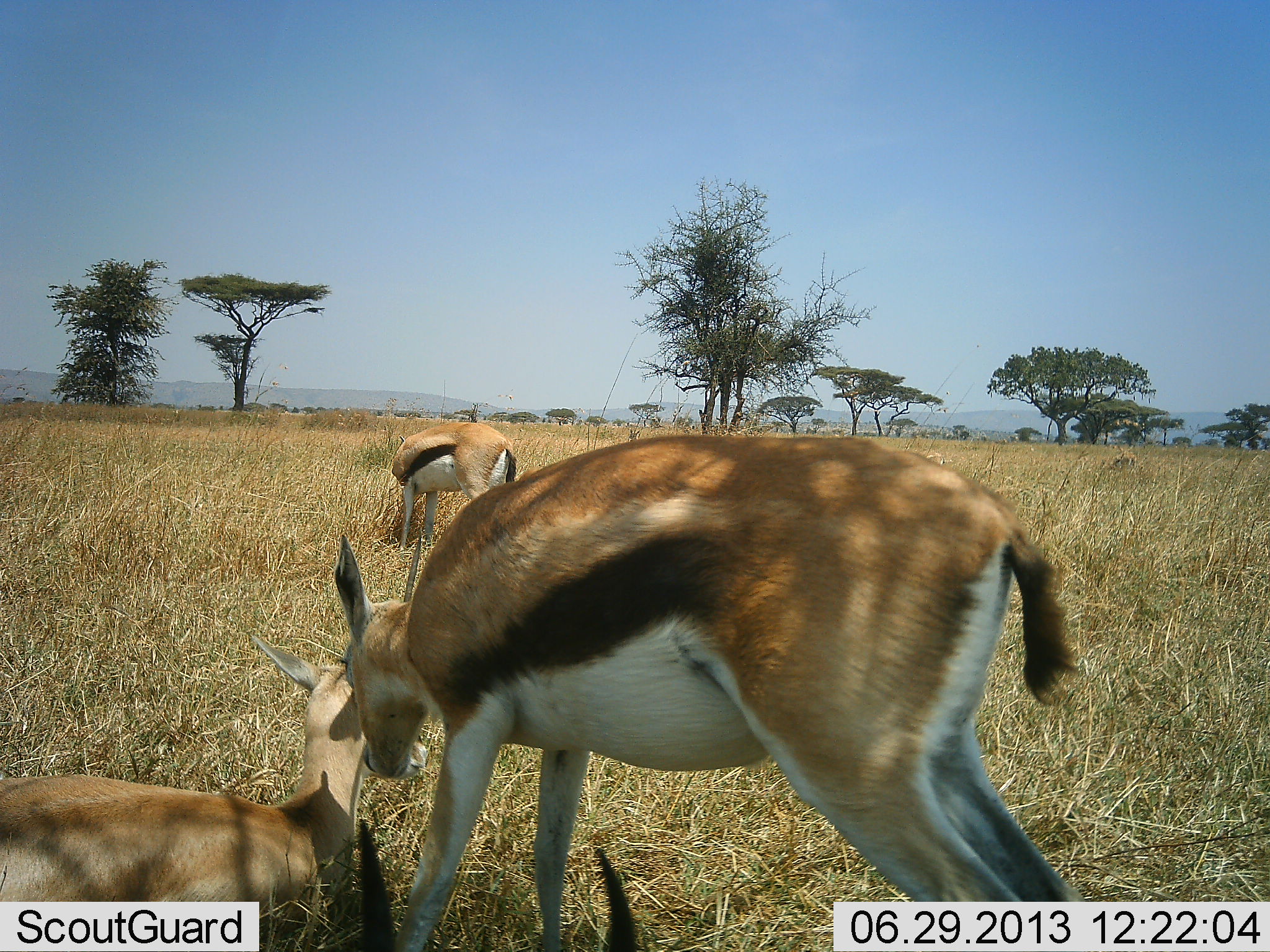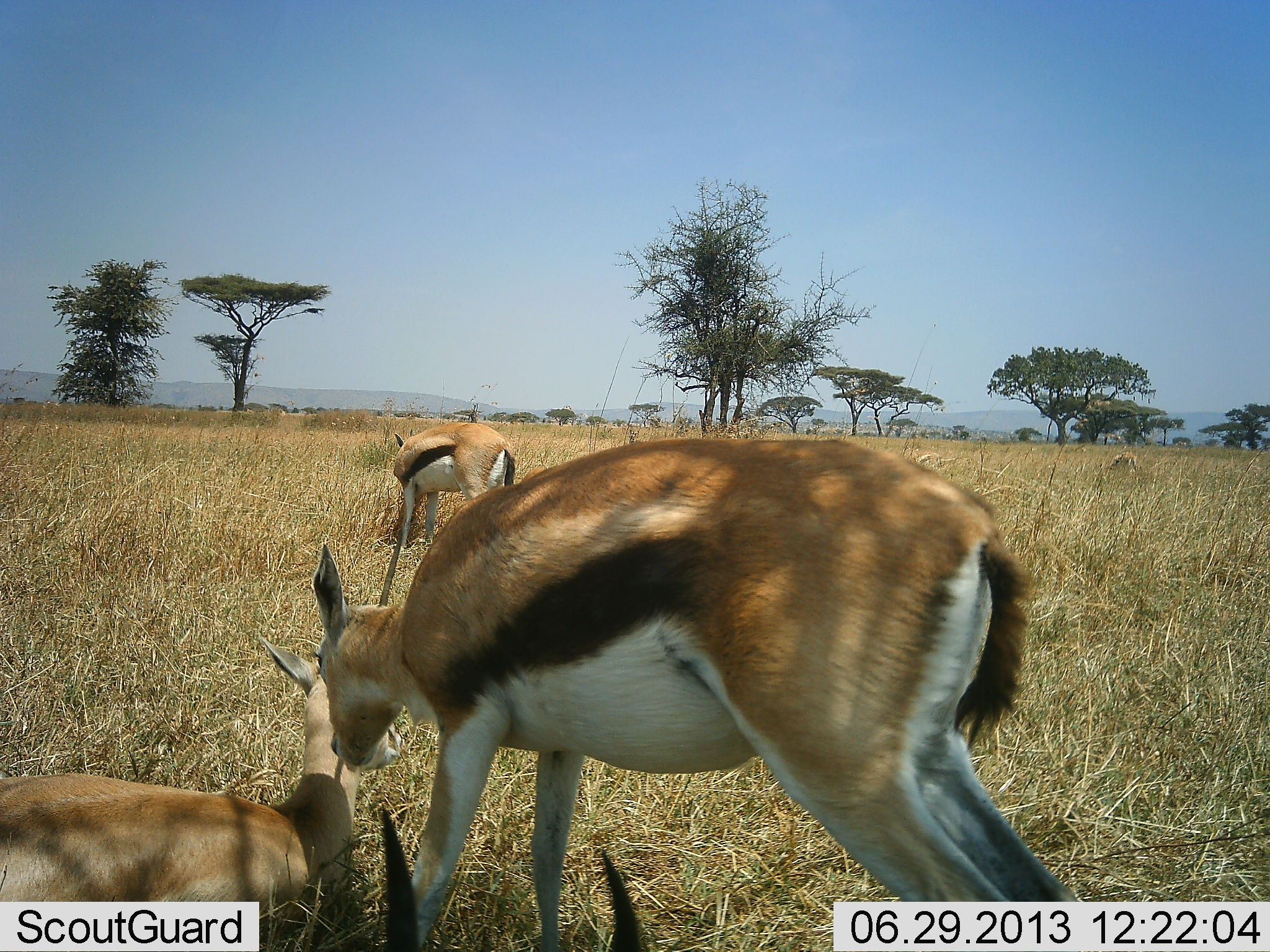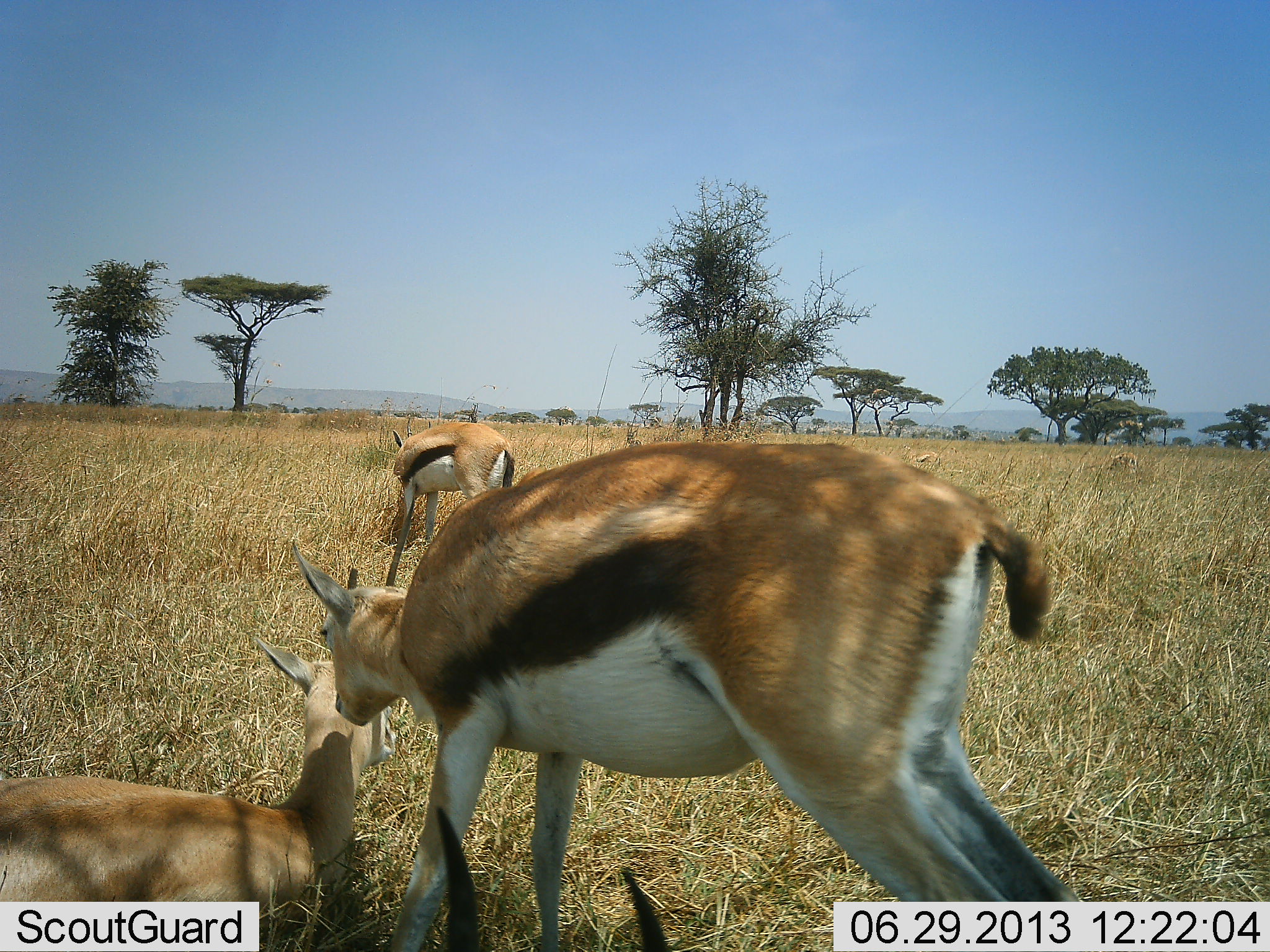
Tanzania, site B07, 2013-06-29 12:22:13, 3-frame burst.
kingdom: Animalia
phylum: Chordata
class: Mammalia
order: Artiodactyla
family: Bovidae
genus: Eudorcas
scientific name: Eudorcas thomsonii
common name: thomson's gazelle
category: gazellethomsons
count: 4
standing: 88%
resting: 88%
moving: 6%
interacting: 24%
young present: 29%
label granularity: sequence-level